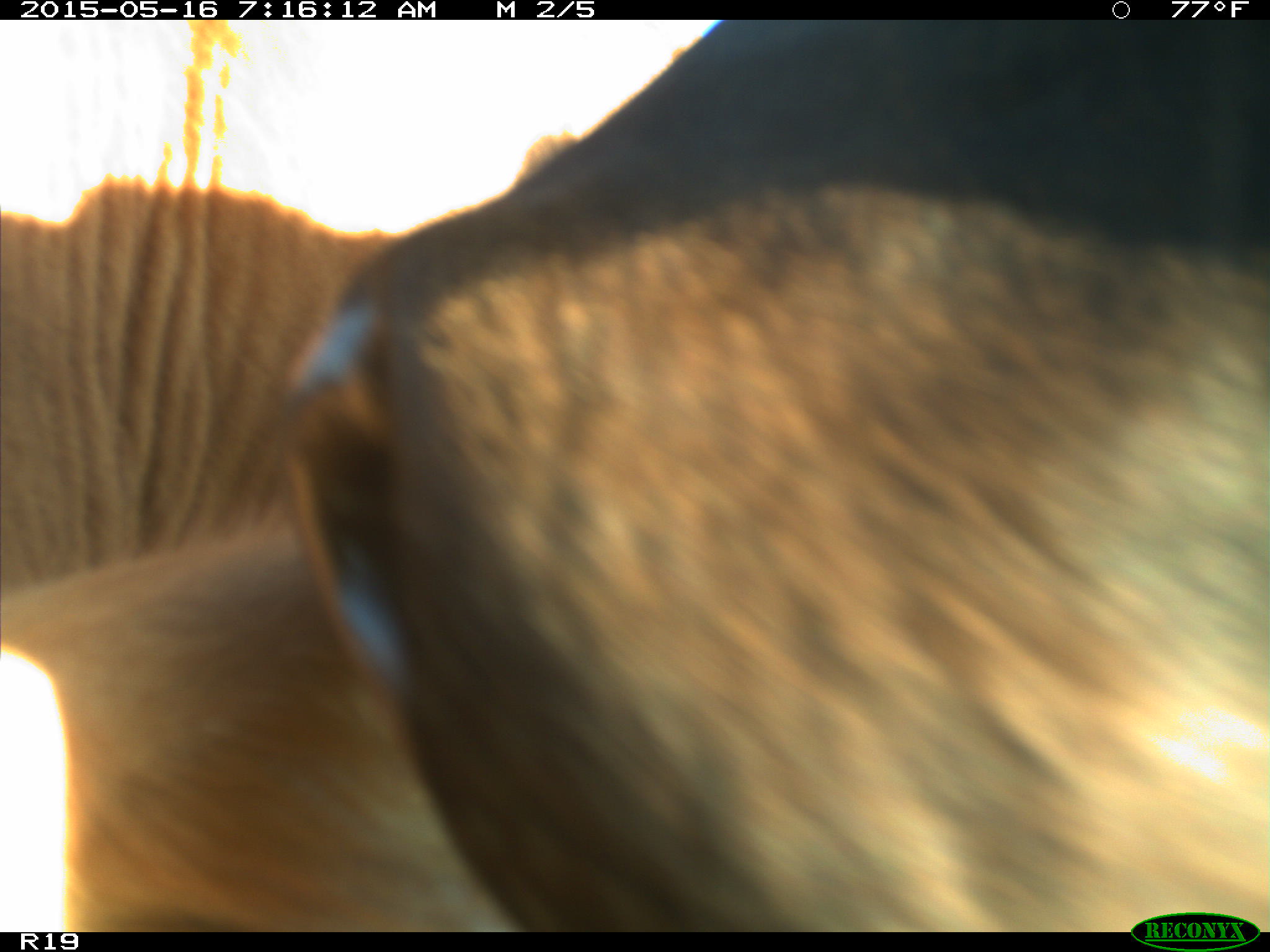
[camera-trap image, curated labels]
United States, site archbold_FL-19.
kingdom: Animalia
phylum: Chordata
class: Mammalia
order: Artiodactyla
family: Bovidae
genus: Bos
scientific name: Bos taurus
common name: domestic cow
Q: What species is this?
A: Bos taurus (domestic cow).